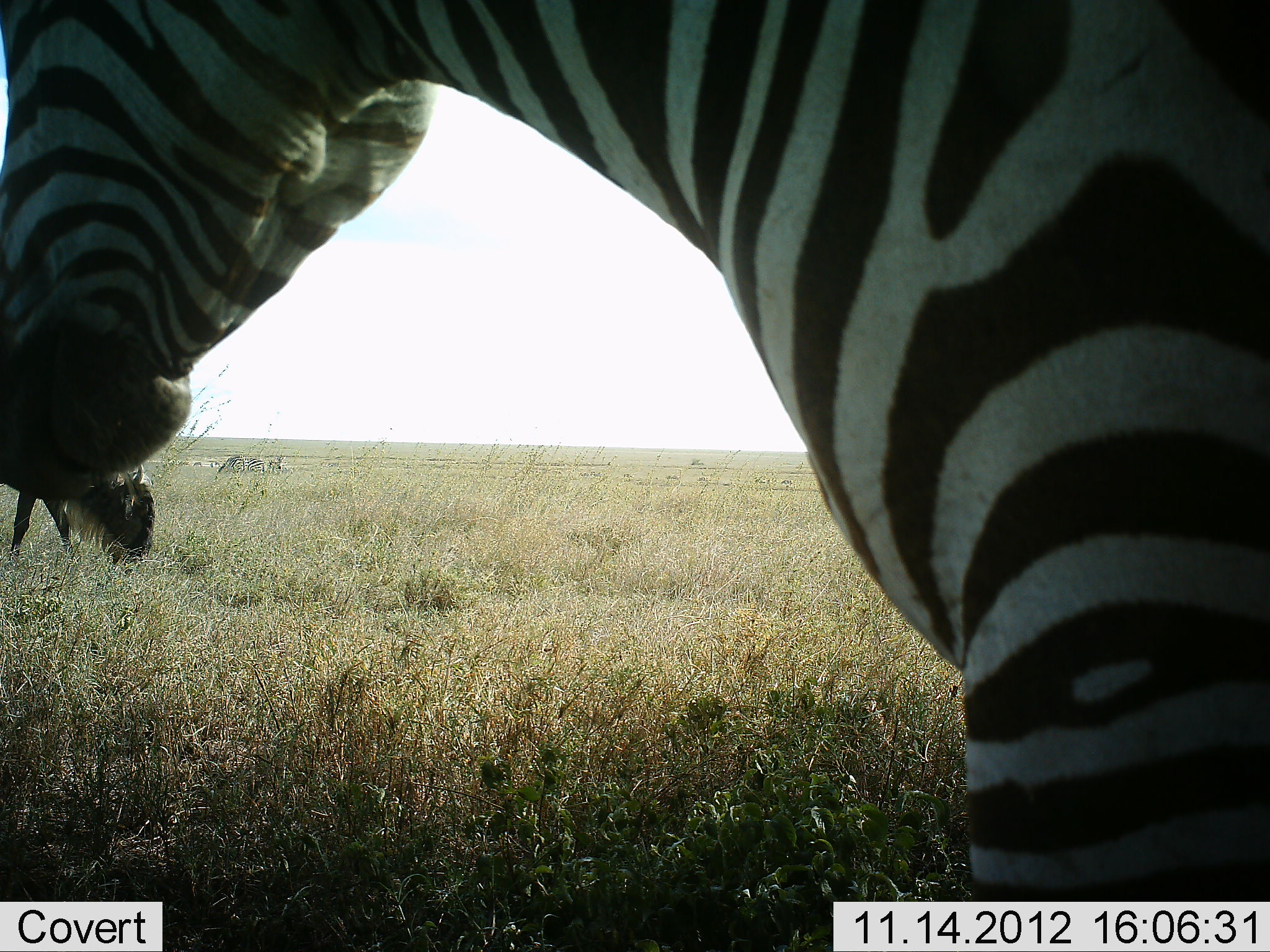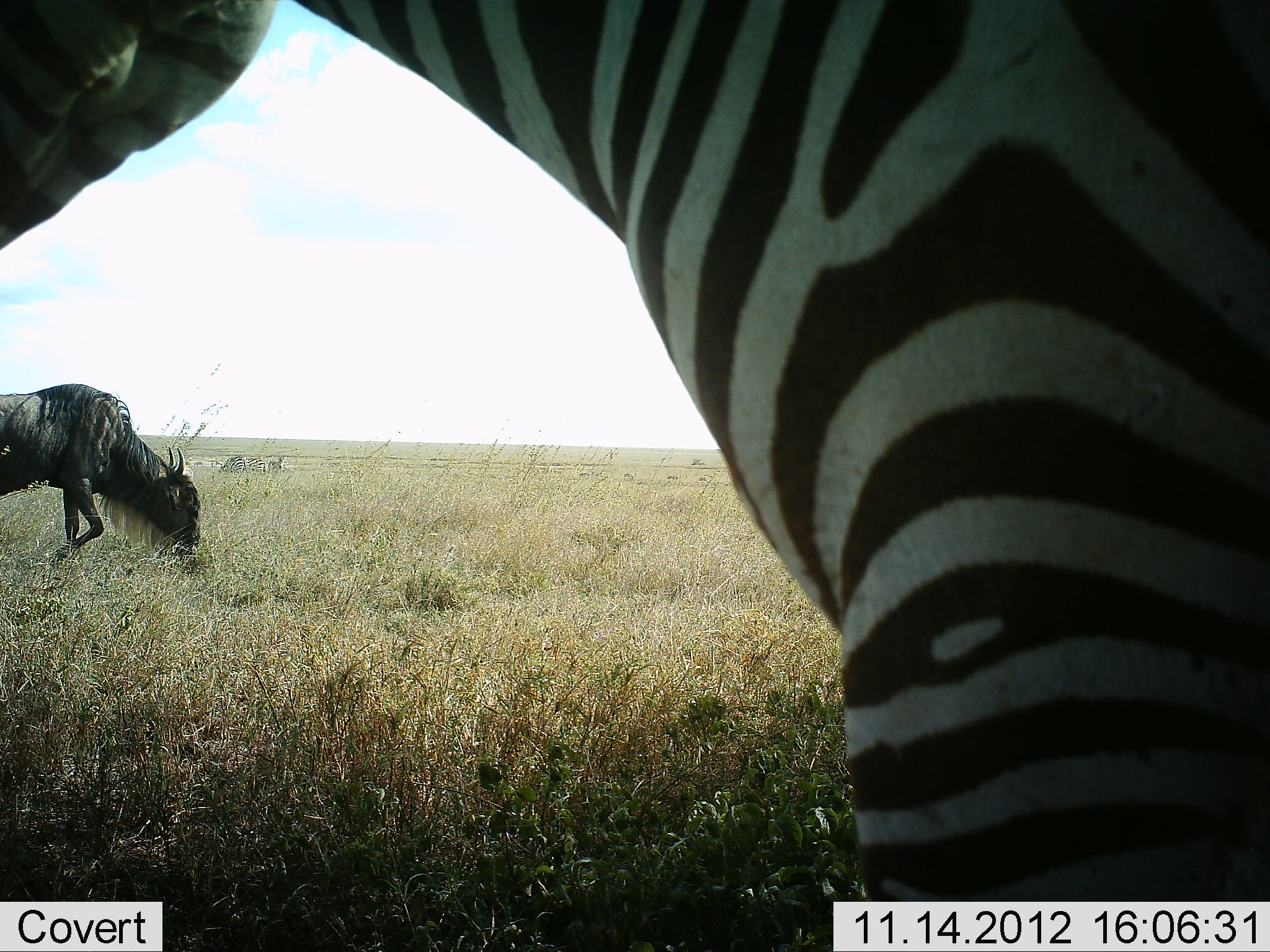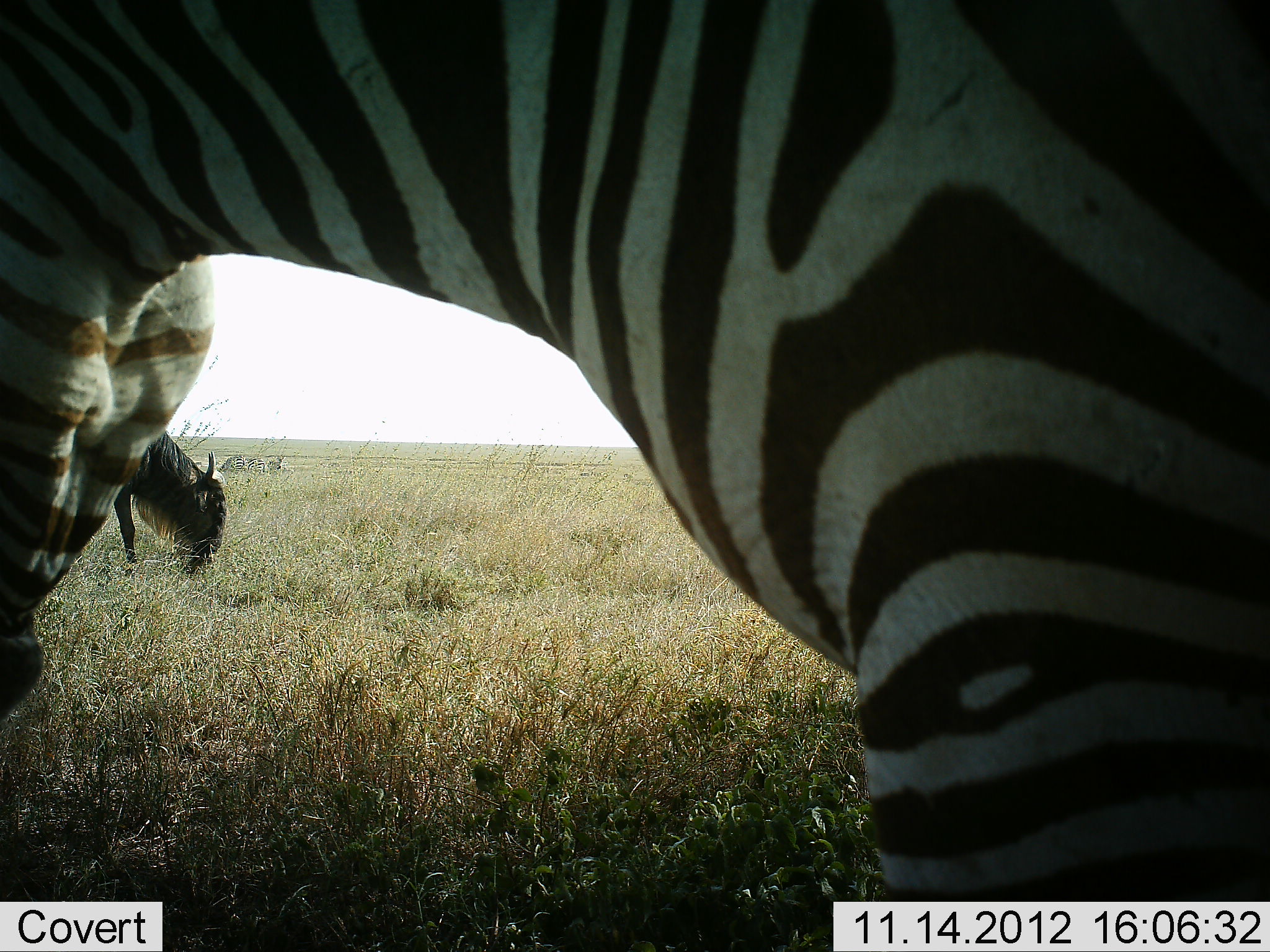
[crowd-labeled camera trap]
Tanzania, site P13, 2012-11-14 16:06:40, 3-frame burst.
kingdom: Animalia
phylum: Chordata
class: Mammalia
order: Artiodactyla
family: Bovidae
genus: Connochaetes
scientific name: Connochaetes taurinus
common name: blue wildebeest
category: wildebeest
Wildebeest (blue wildebeest) (Connochaetes taurinus), count 1. Behavior (volunteer vote fractions): standing 9%, resting 0%, moving 9%, interacting 0%. Young present (vote fraction): 0%. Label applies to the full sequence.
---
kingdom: Animalia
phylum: Chordata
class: Mammalia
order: Perissodactyla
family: Equidae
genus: Equus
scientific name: Equus quagga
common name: plains zebra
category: zebra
Zebra (plains zebra) (Equus quagga), count 1. Behavior (volunteer vote fractions): standing 91%, resting 0%, moving 0%, interacting 0%. Young present (vote fraction): 0%. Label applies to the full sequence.